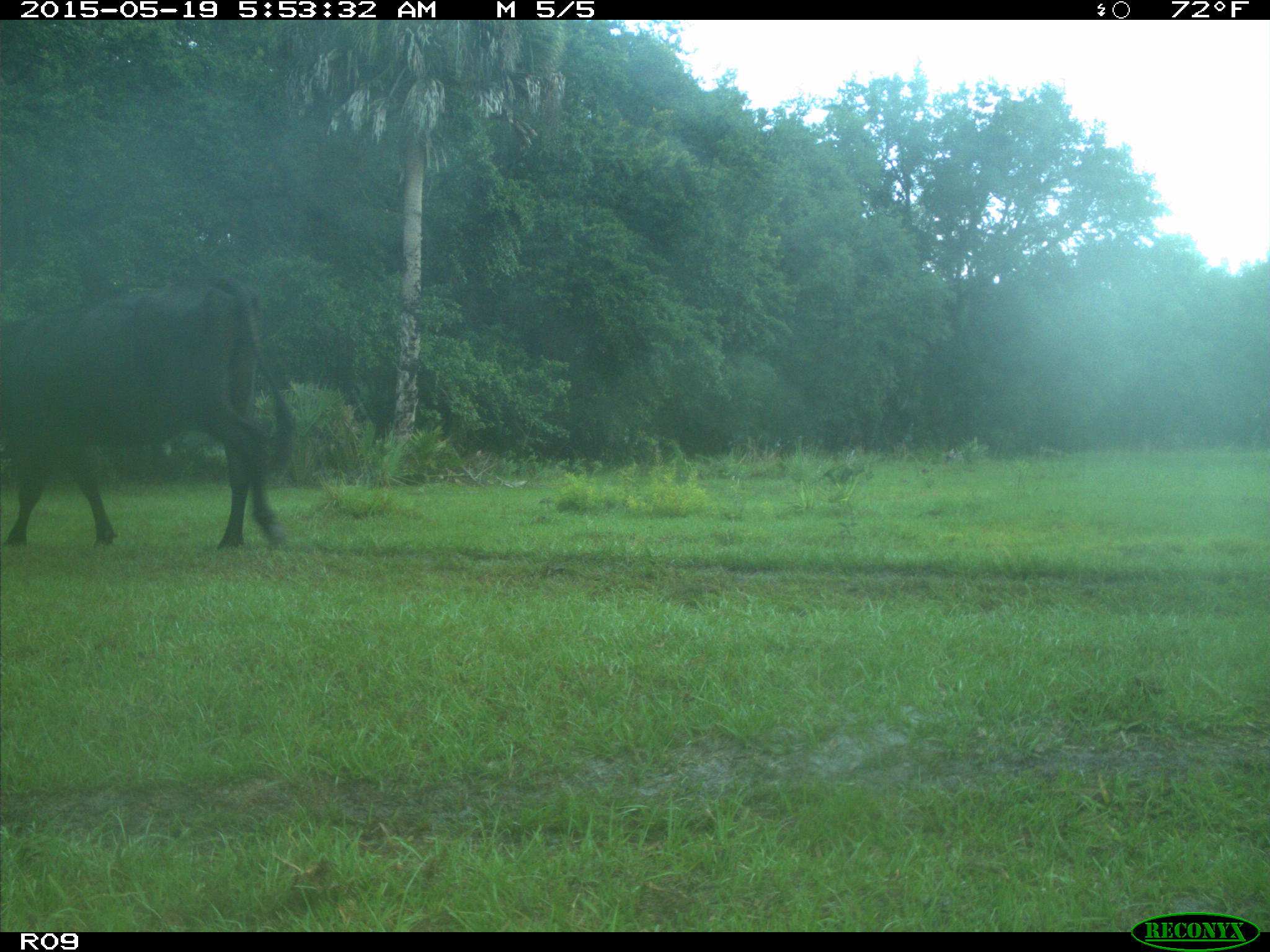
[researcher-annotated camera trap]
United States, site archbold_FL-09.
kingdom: Animalia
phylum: Chordata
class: Mammalia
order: Artiodactyla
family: Bovidae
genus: Bos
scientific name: Bos taurus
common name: domestic cow